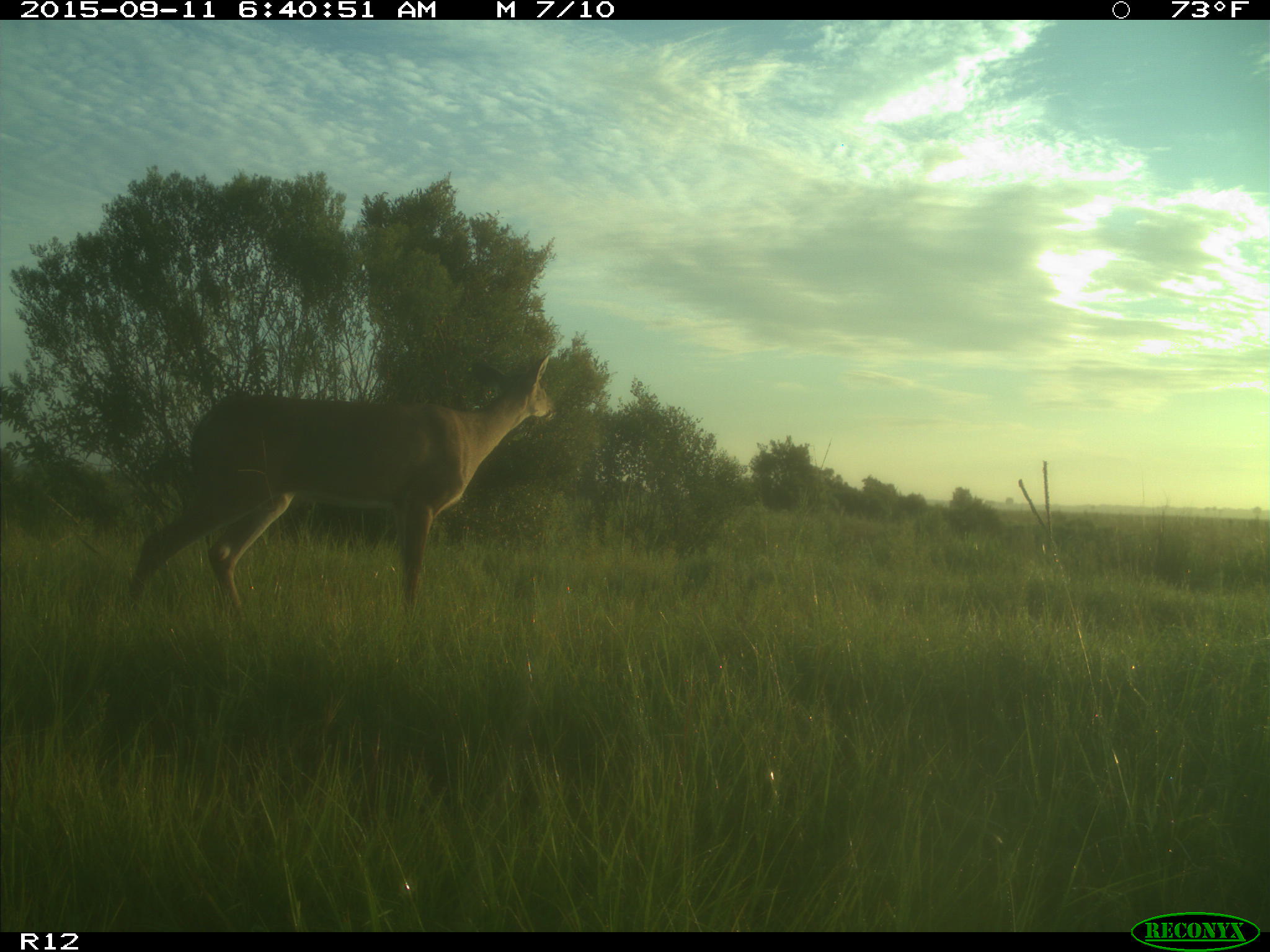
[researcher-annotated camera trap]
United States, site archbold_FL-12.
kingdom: Animalia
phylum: Chordata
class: Mammalia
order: Artiodactyla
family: Cervidae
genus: Odocoileus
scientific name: Odocoileus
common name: deer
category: unidentified deer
Unidentified deer (deer) (Odocoileus).